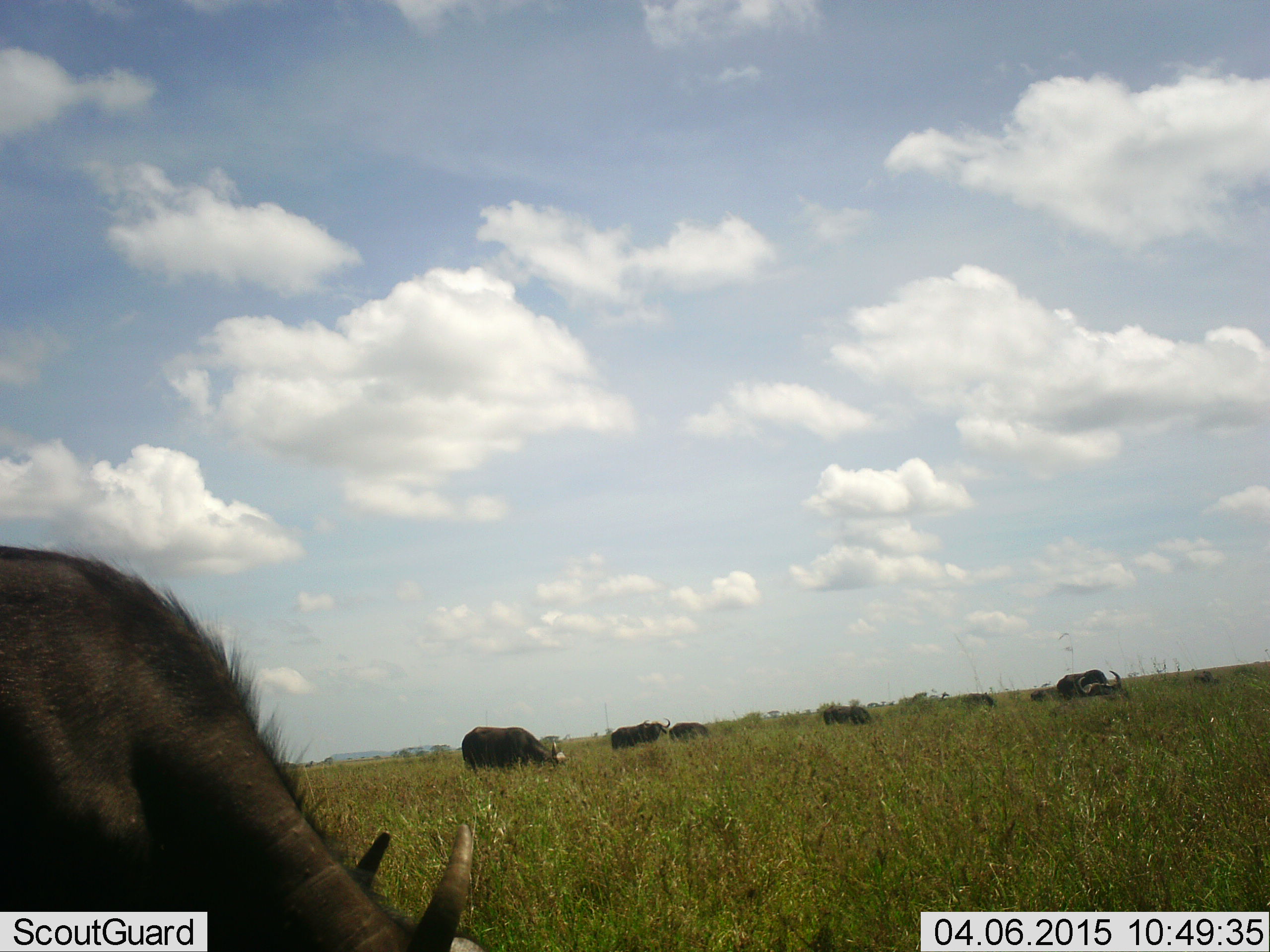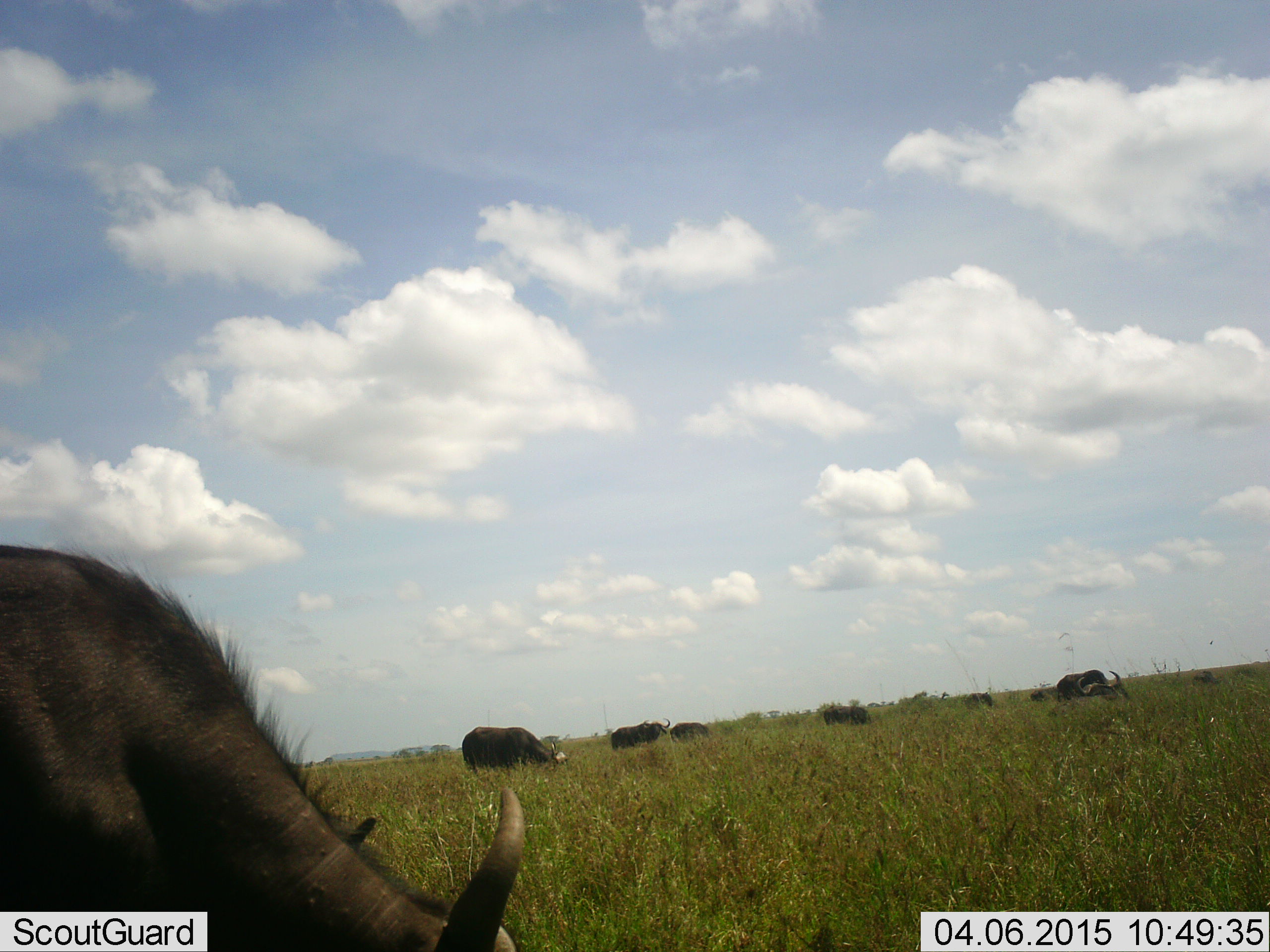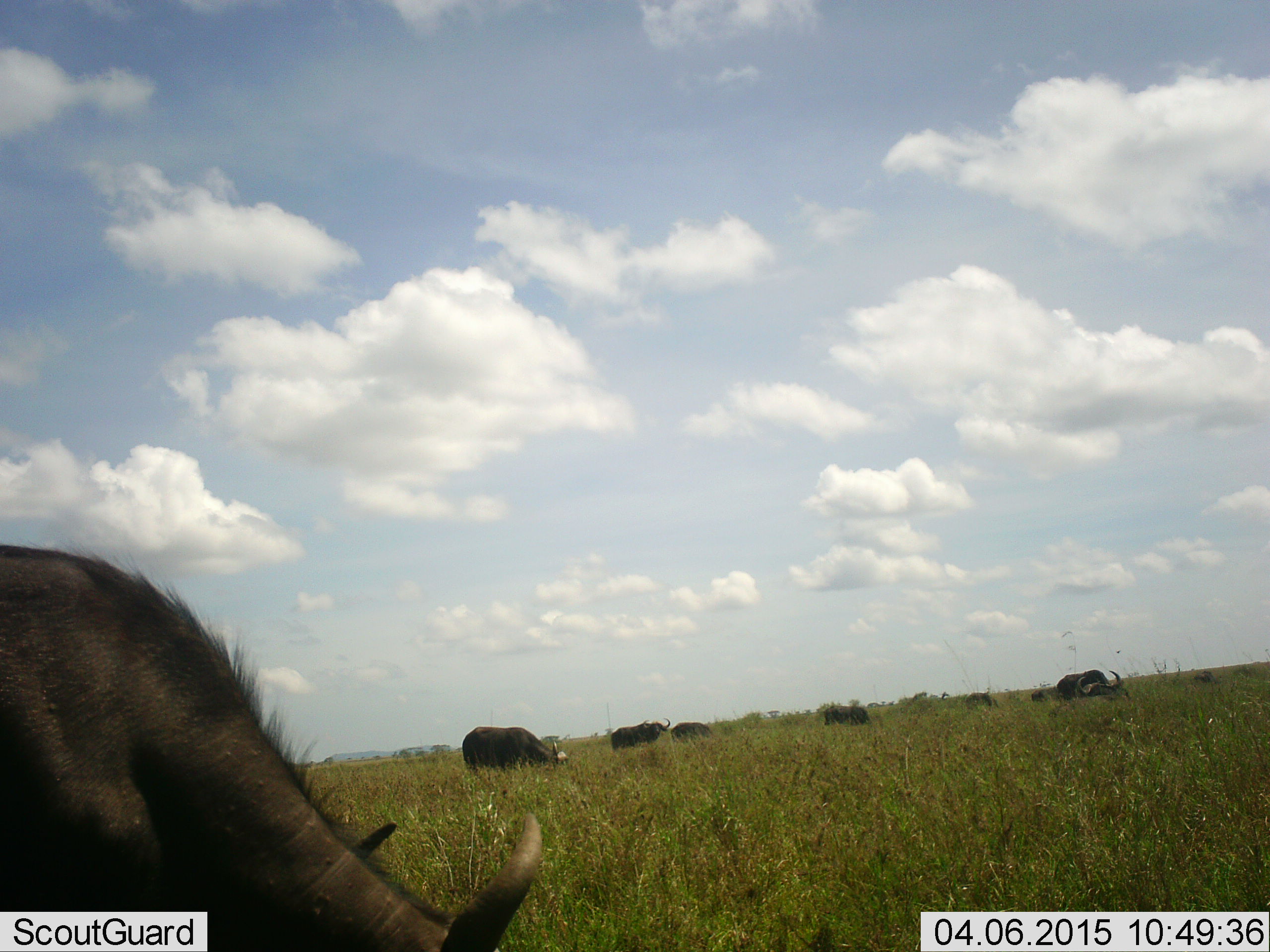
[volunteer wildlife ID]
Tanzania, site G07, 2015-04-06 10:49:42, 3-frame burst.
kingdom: Animalia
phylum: Chordata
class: Mammalia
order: Artiodactyla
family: Bovidae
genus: Syncerus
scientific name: Syncerus caffer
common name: cape buffalo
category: buffalo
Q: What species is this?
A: Buffalo (cape buffalo) (Syncerus caffer).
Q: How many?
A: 8.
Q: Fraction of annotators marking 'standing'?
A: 30%.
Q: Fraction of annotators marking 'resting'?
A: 0%.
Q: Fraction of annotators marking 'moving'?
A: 10%.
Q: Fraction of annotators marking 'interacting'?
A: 0%.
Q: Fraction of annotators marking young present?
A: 20%.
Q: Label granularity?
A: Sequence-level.